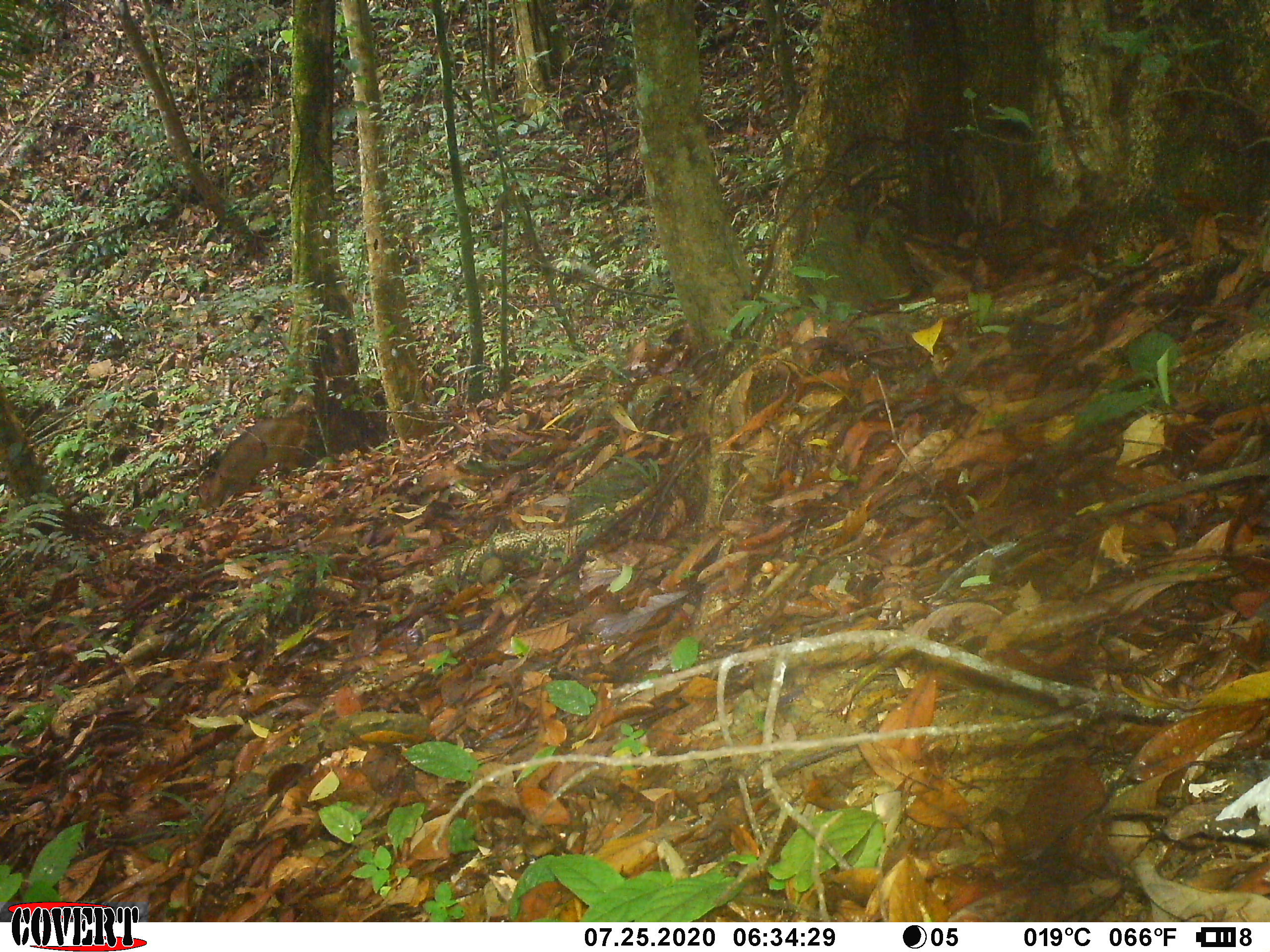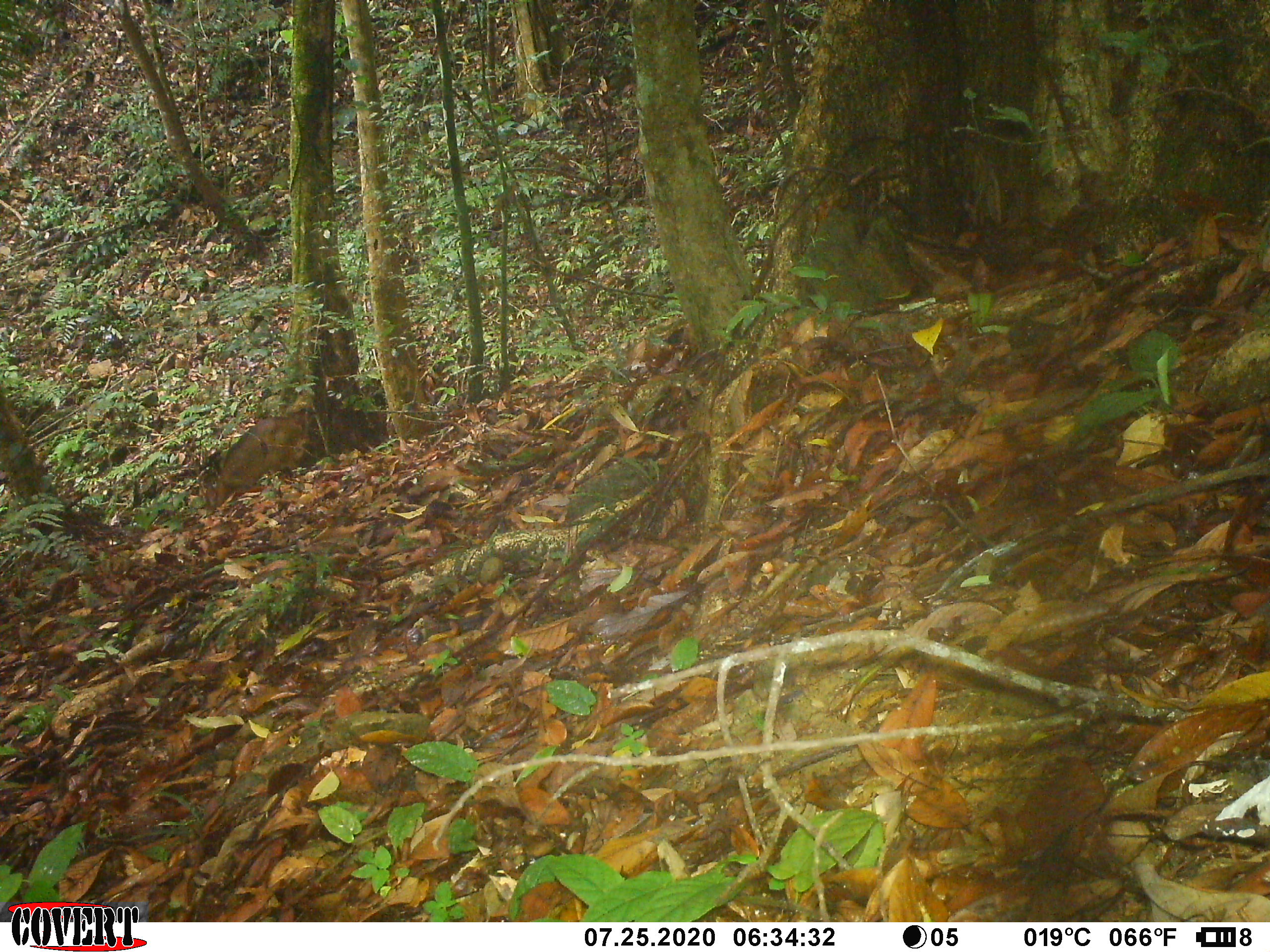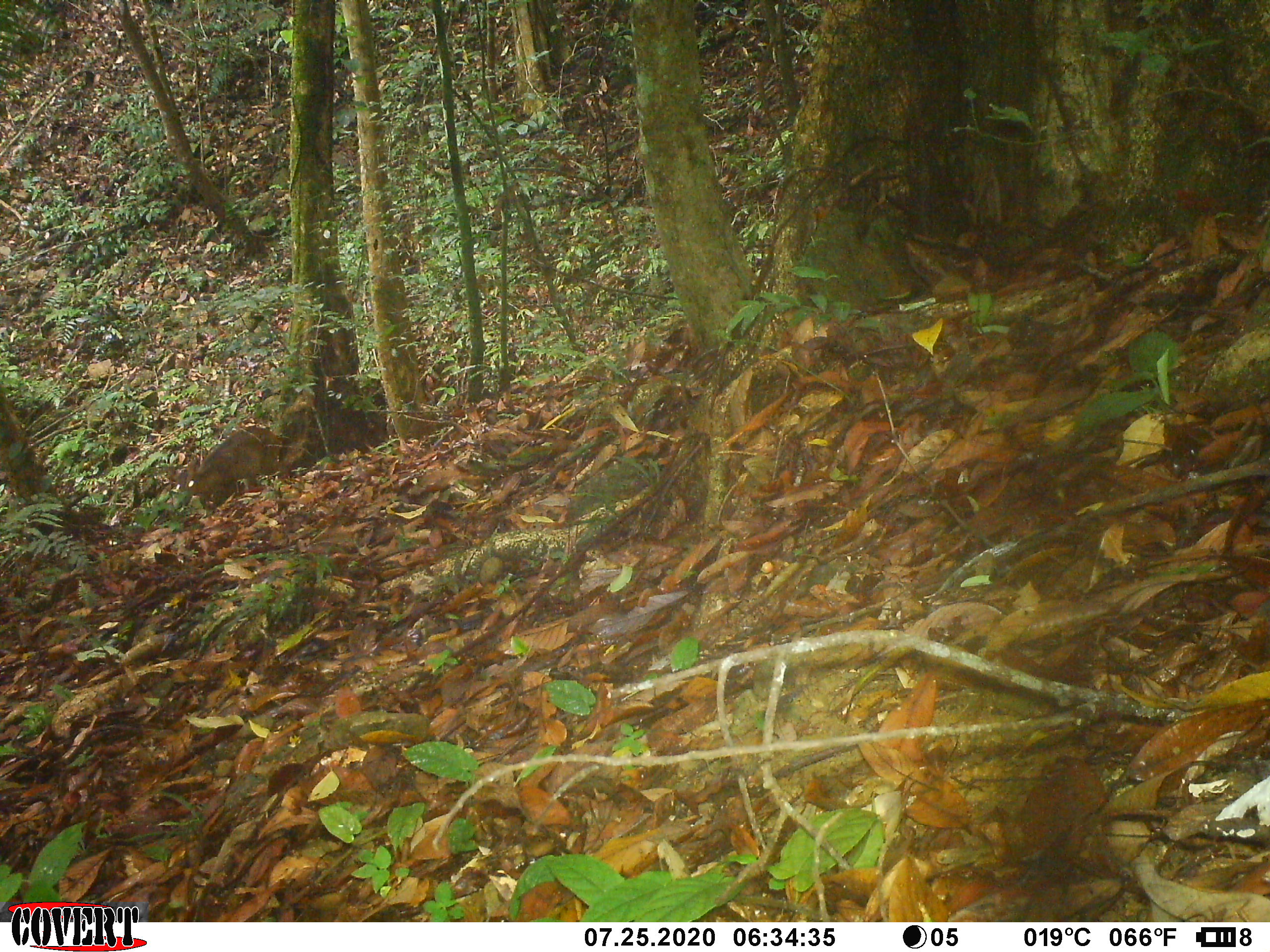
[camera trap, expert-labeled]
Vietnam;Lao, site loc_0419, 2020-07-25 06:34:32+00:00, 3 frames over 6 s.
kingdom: Animalia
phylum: Chordata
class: Mammalia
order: Artiodactyla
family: Cervidae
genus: Muntiacus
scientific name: Muntiacus vuquangensis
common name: large-antlered muntjac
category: large antlered muntjac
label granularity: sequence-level